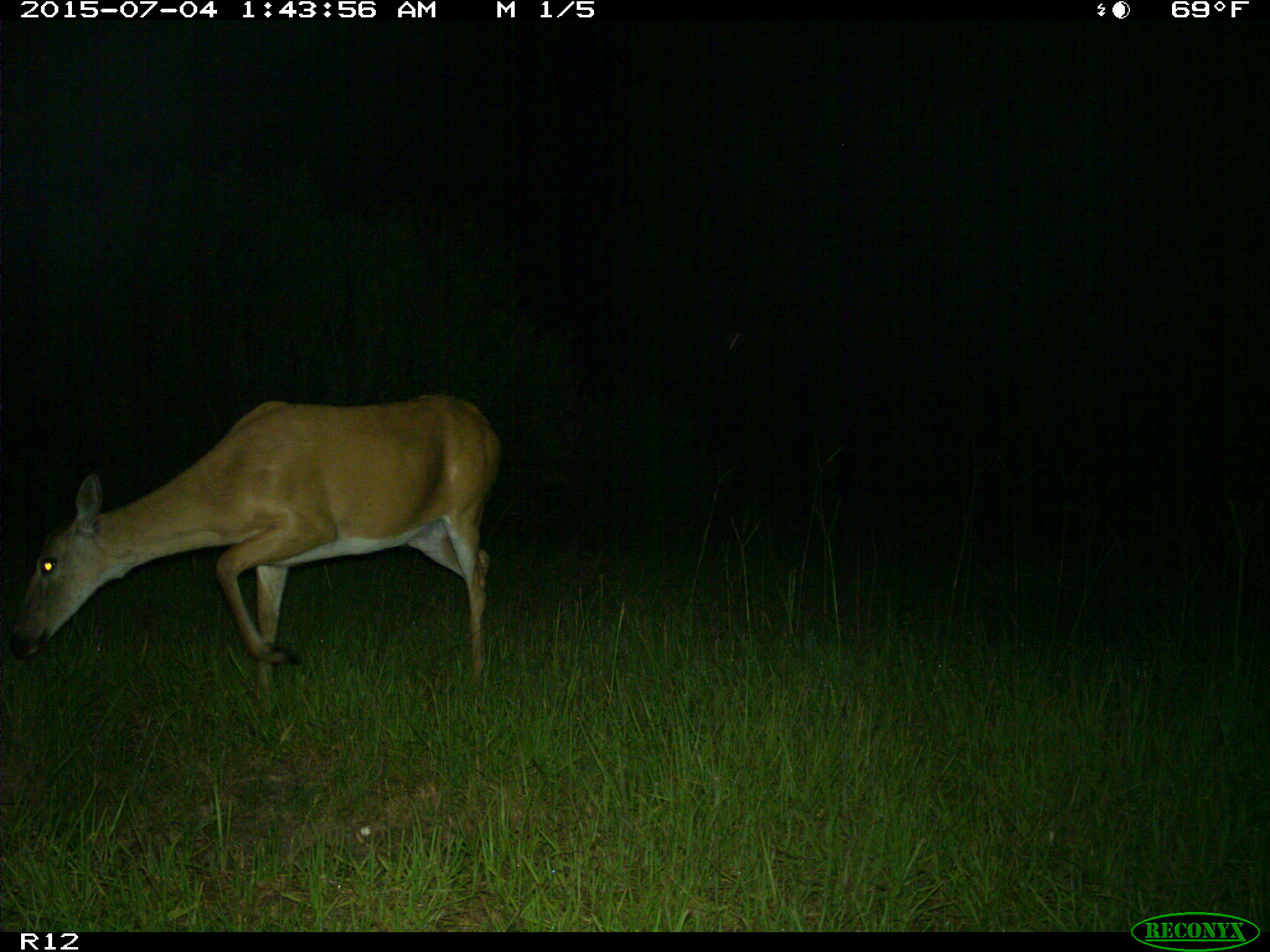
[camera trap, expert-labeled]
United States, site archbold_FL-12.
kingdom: Animalia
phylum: Chordata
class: Mammalia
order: Artiodactyla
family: Cervidae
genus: Odocoileus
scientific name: Odocoileus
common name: deer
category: unidentified deer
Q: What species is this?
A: Unidentified deer (deer) (Odocoileus).